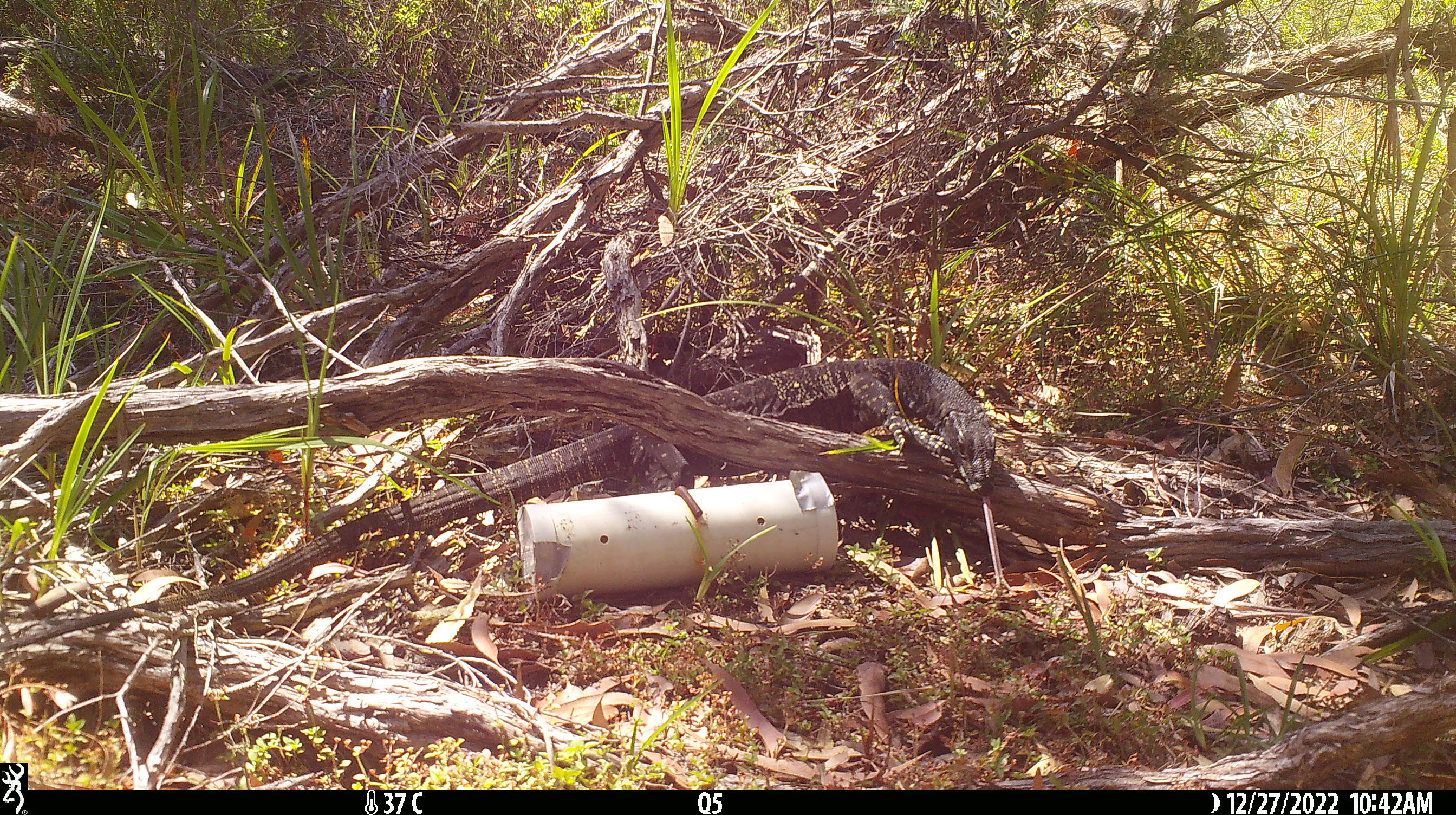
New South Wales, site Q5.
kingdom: Animalia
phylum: Chordata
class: Reptilia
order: Squamata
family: Varanidae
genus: Varanus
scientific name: Varanus varius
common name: lace monitor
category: goanna